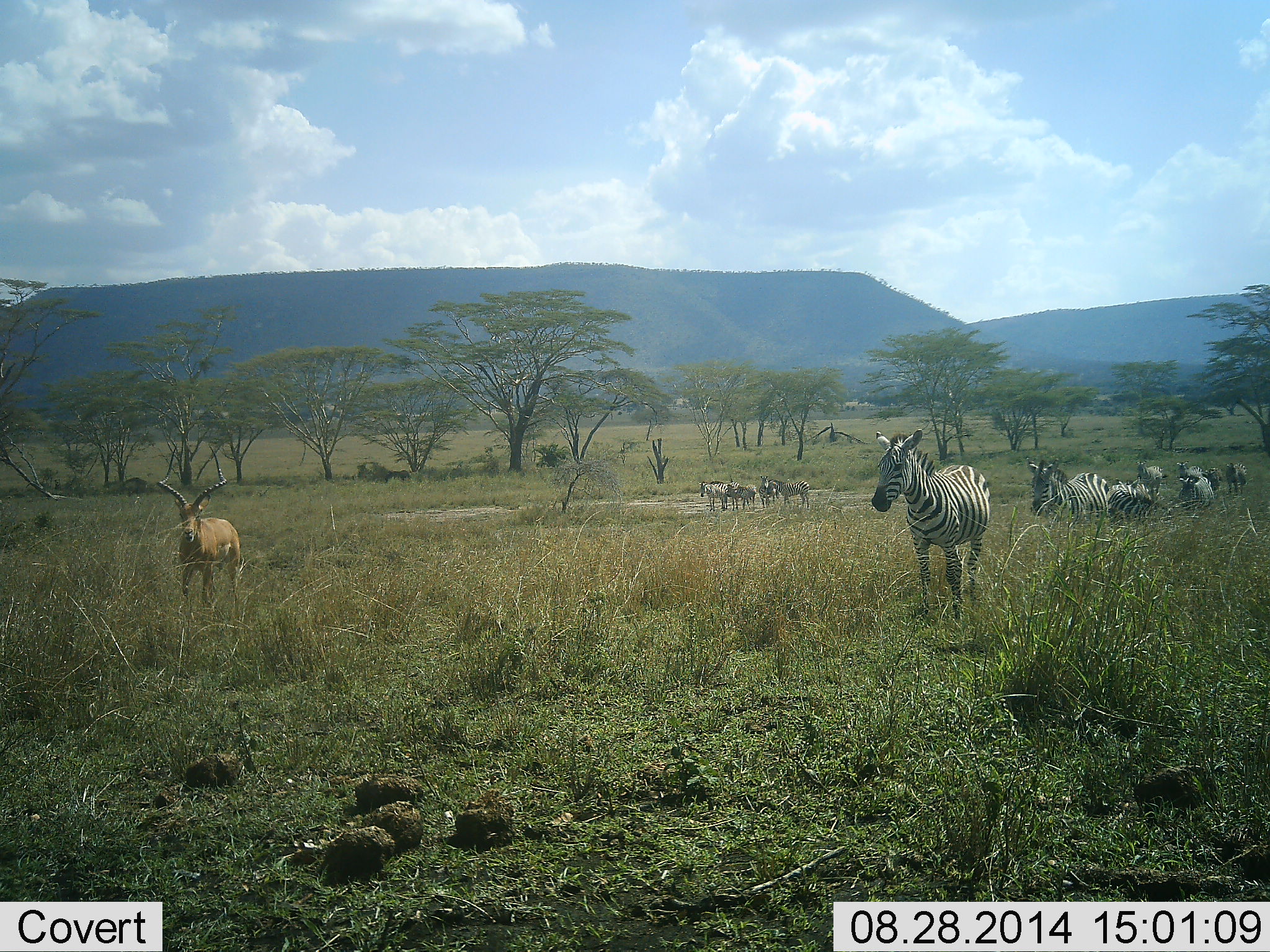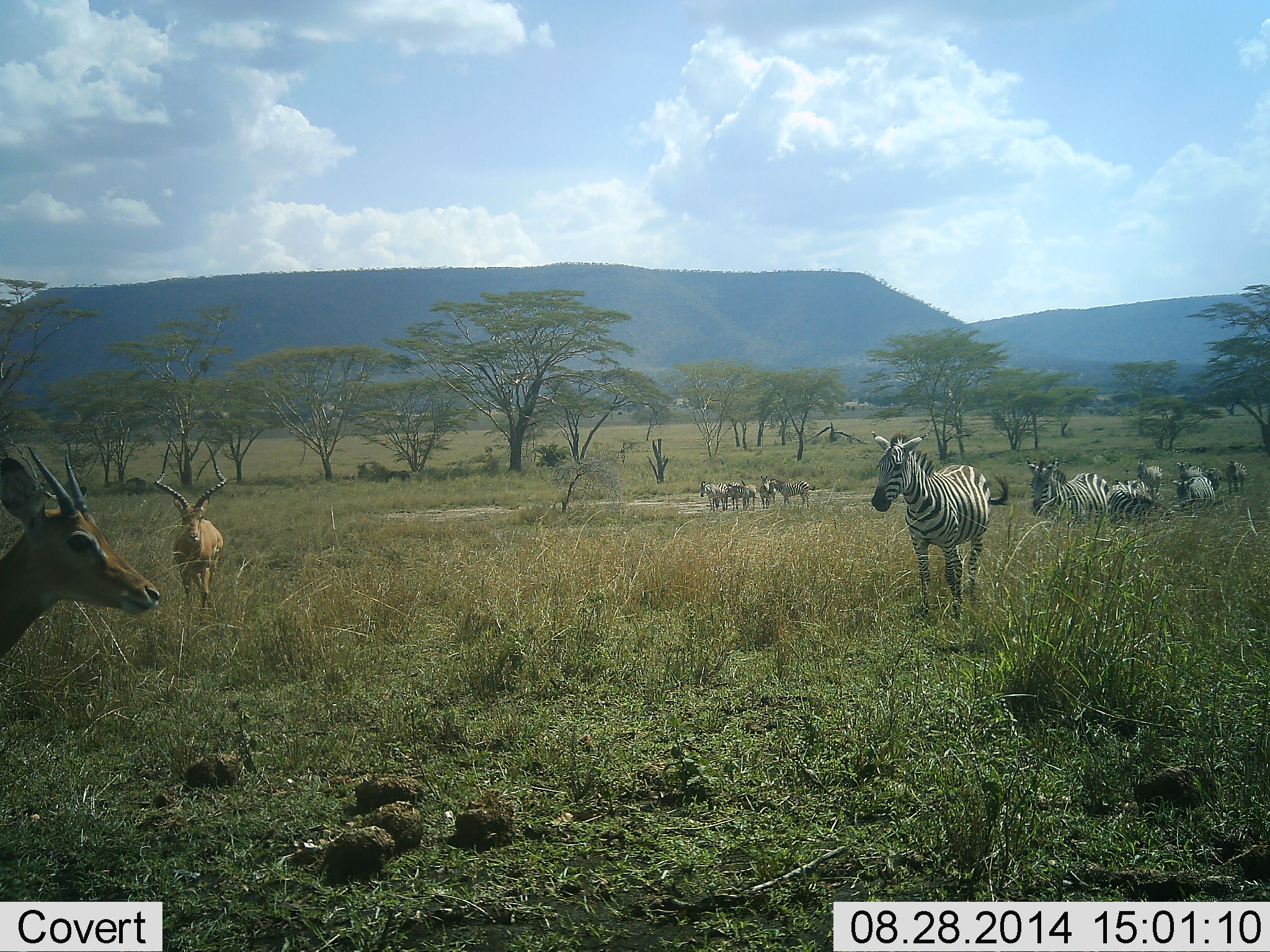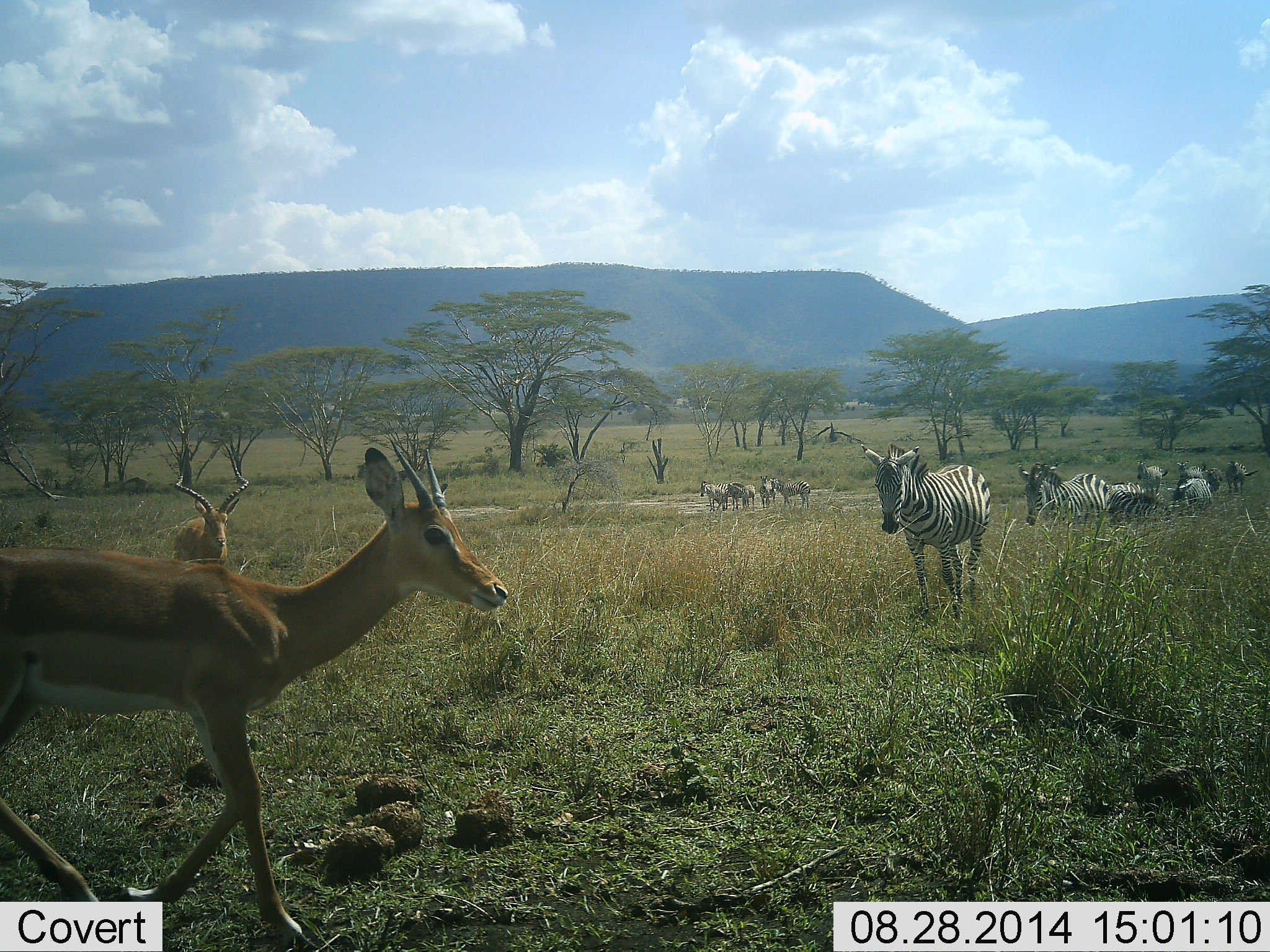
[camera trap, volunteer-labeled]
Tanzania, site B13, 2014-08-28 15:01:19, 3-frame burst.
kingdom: Animalia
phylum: Chordata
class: Mammalia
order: Artiodactyla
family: Bovidae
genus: Aepyceros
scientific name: Aepyceros melampus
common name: impala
Impala (Aepyceros melampus), count 2. Behavior (volunteer vote fractions): standing 33%, resting 0%, moving 83%, interacting 0%. Young present (vote fraction): 8%. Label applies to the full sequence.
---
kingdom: Animalia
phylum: Chordata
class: Mammalia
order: Perissodactyla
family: Equidae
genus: Equus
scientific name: Equus quagga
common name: plains zebra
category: zebra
Zebra (plains zebra) (Equus quagga), count 11-50. Behavior (volunteer vote fractions): standing 76%, resting 12%, moving 65%, interacting 0%. Young present (vote fraction): 6%. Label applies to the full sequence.